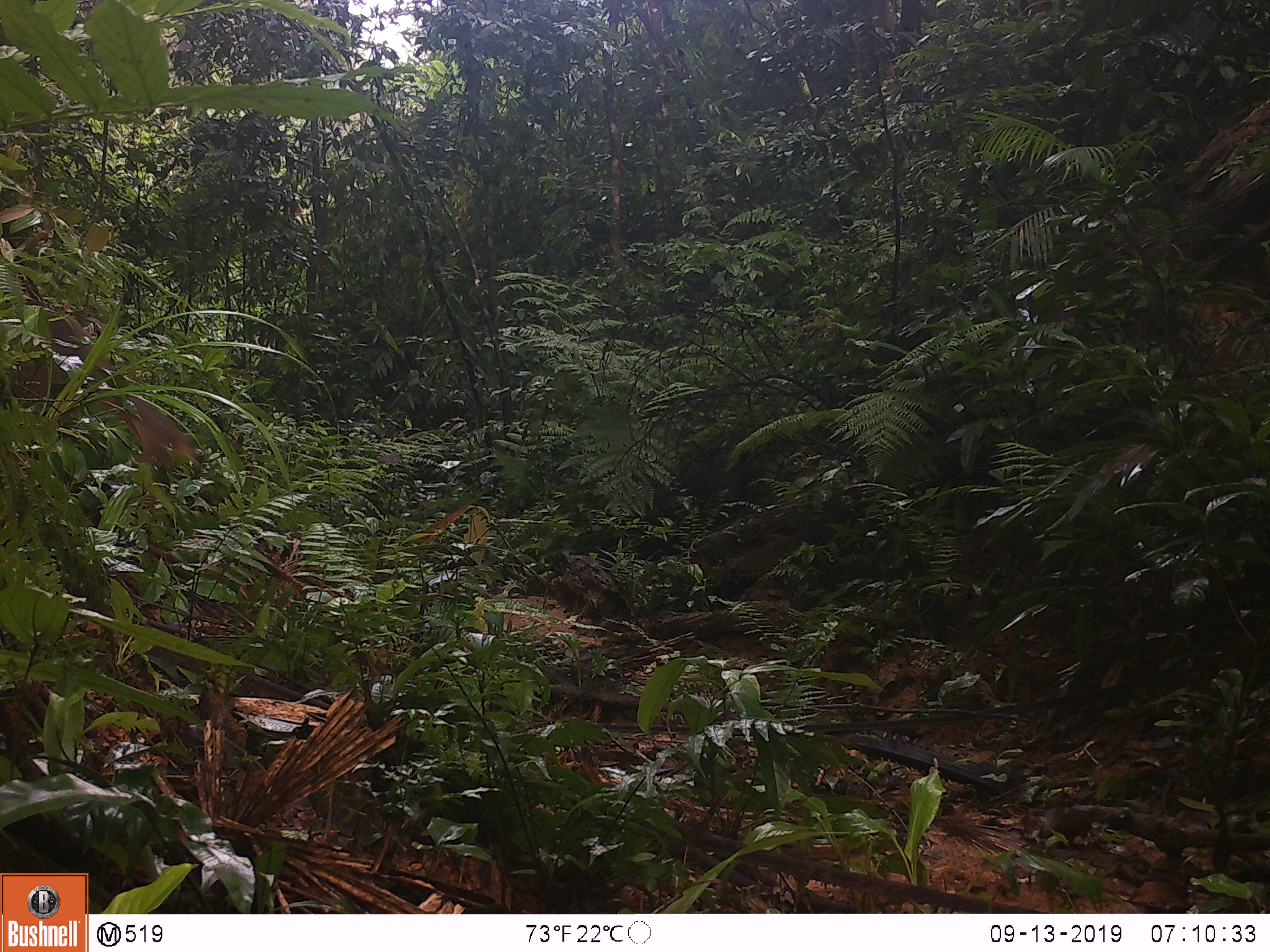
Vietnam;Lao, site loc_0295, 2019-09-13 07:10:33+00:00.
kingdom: Animalia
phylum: Chordata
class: Mammalia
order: Primates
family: Cercopithecidae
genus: Macaca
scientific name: Macaca arctoides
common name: stump-tailed macaque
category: stump tailed macaque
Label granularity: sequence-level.